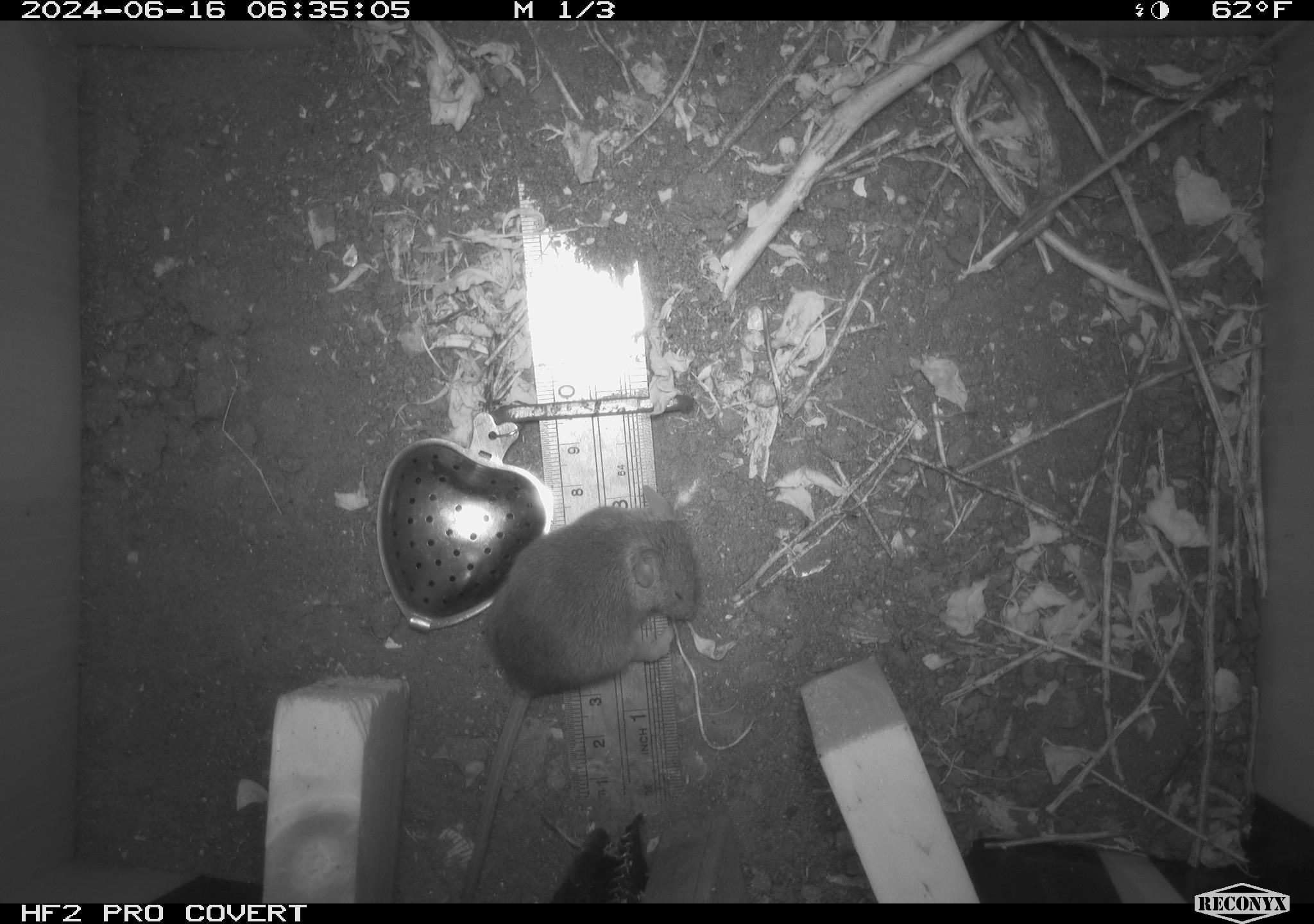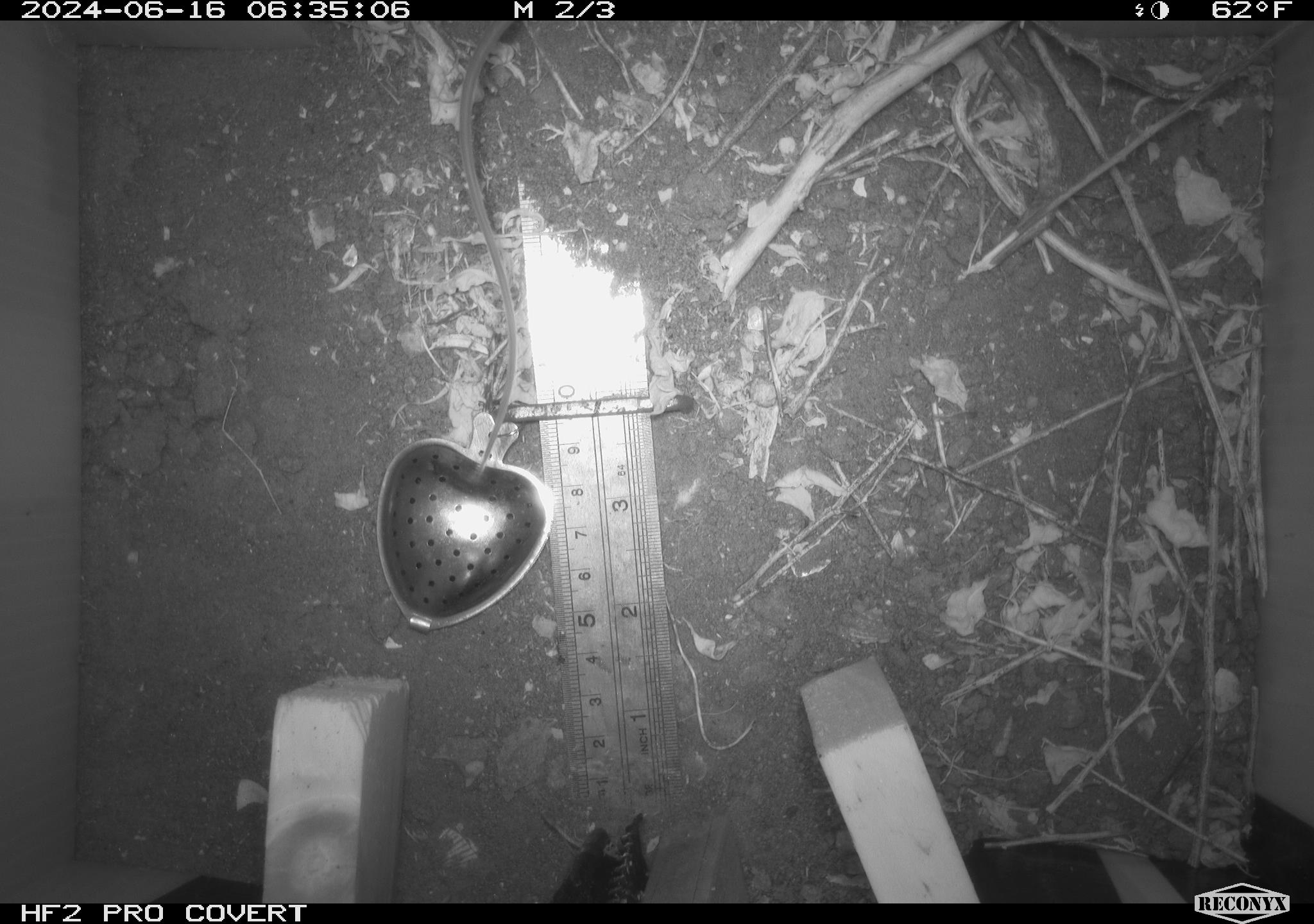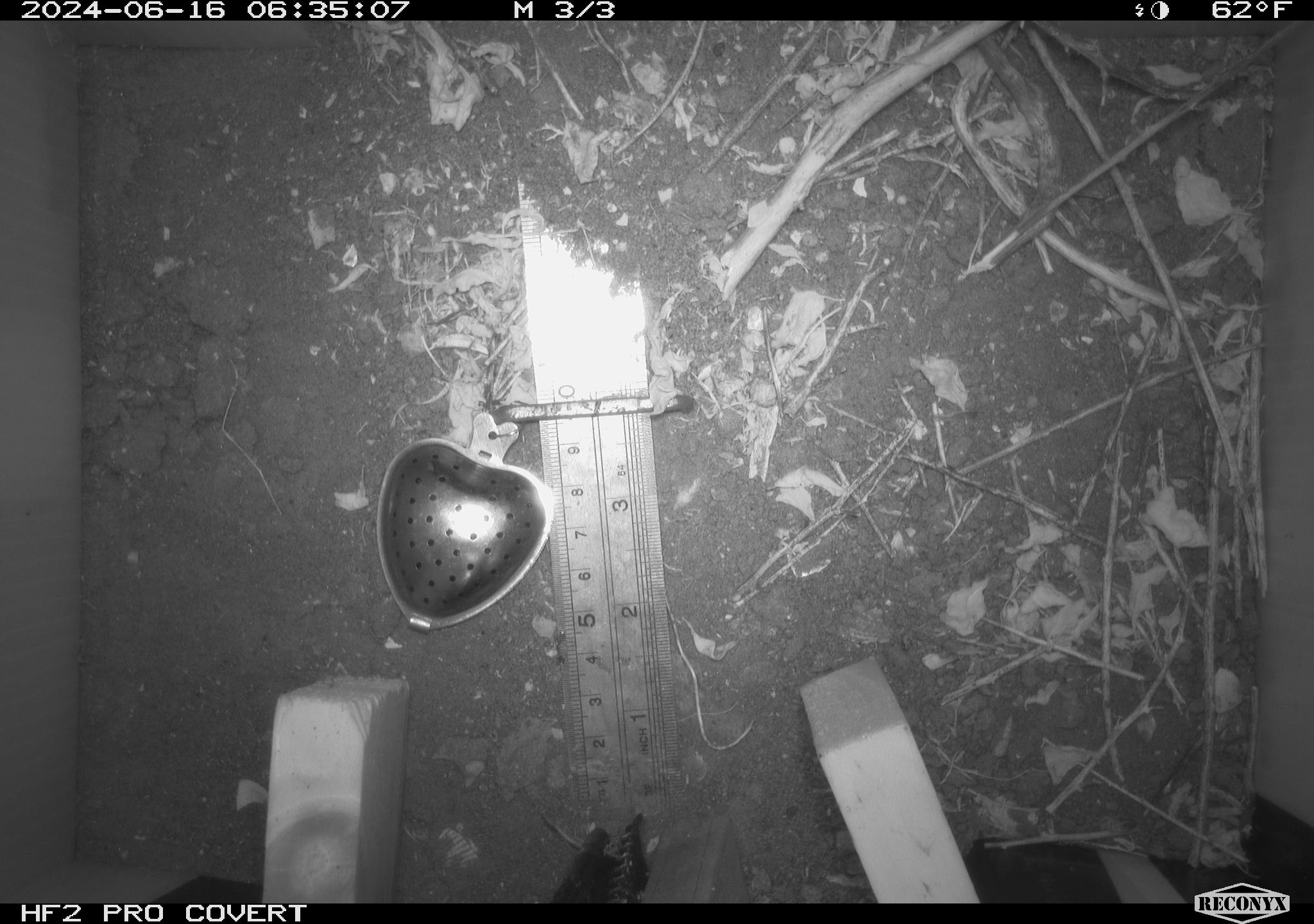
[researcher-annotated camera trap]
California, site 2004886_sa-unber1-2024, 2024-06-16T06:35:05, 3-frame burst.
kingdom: Animalia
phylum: Chordata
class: Mammalia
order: Rodentia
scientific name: Rodentia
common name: mouse species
Mouse species (Rodentia).